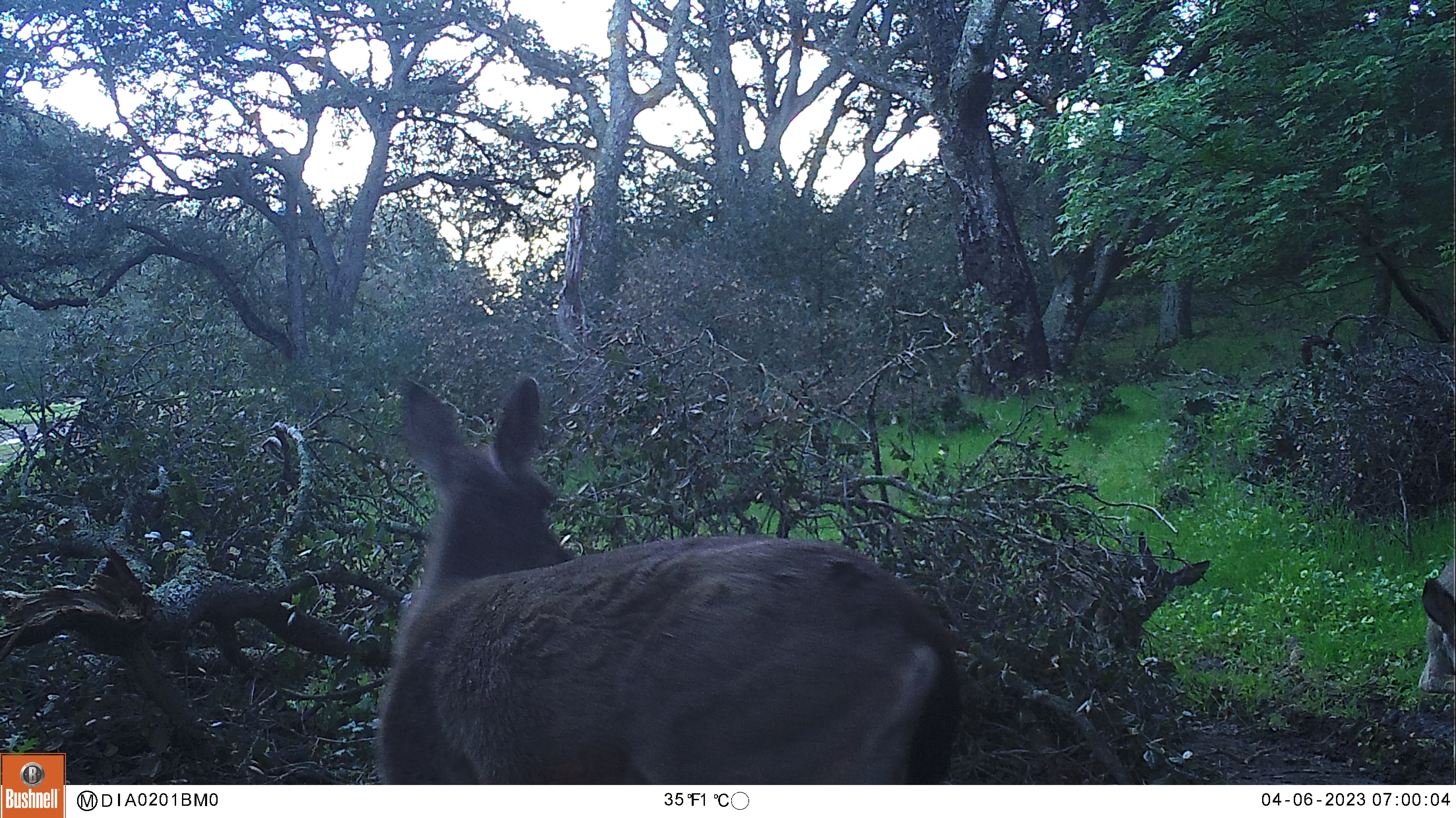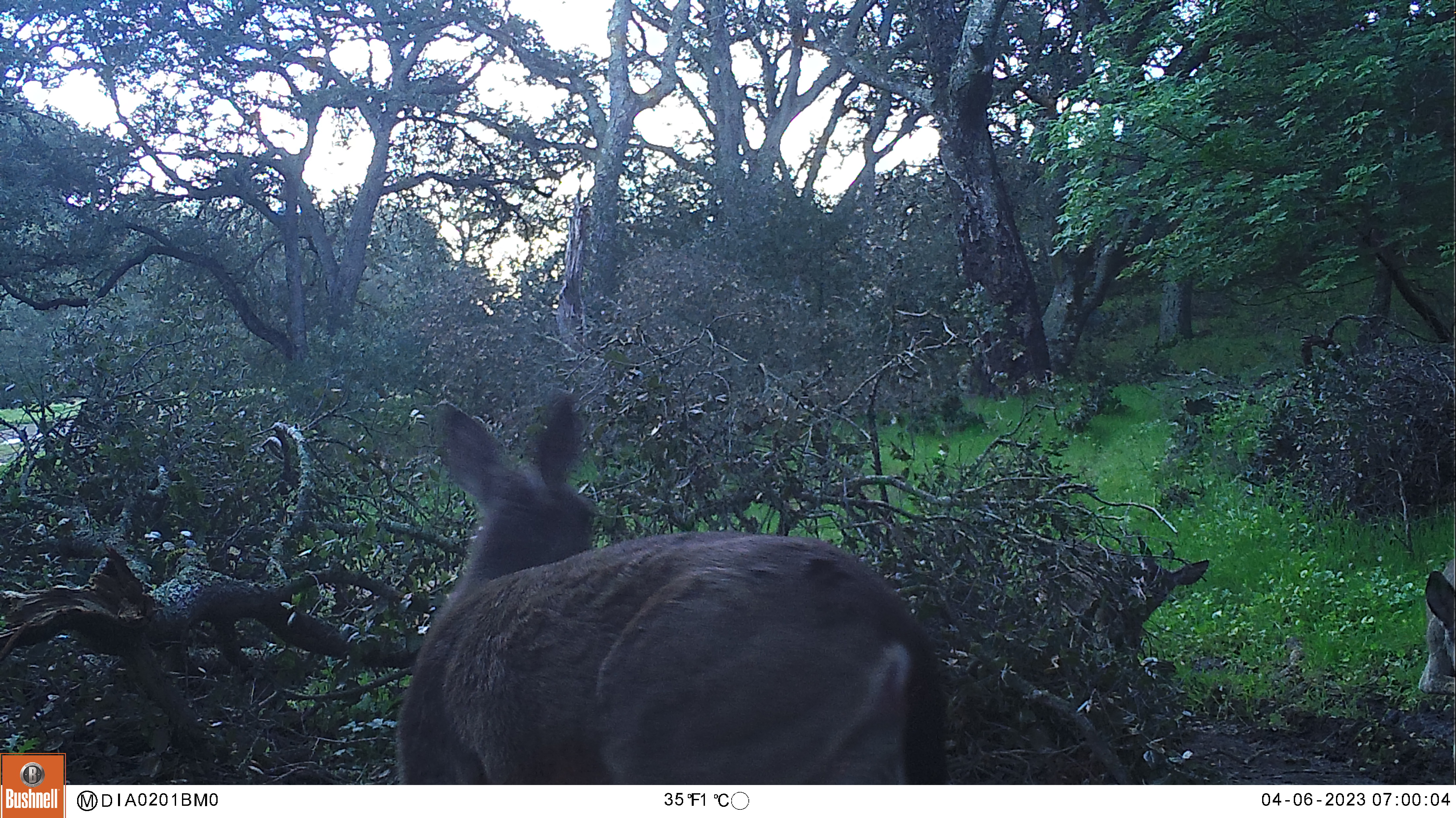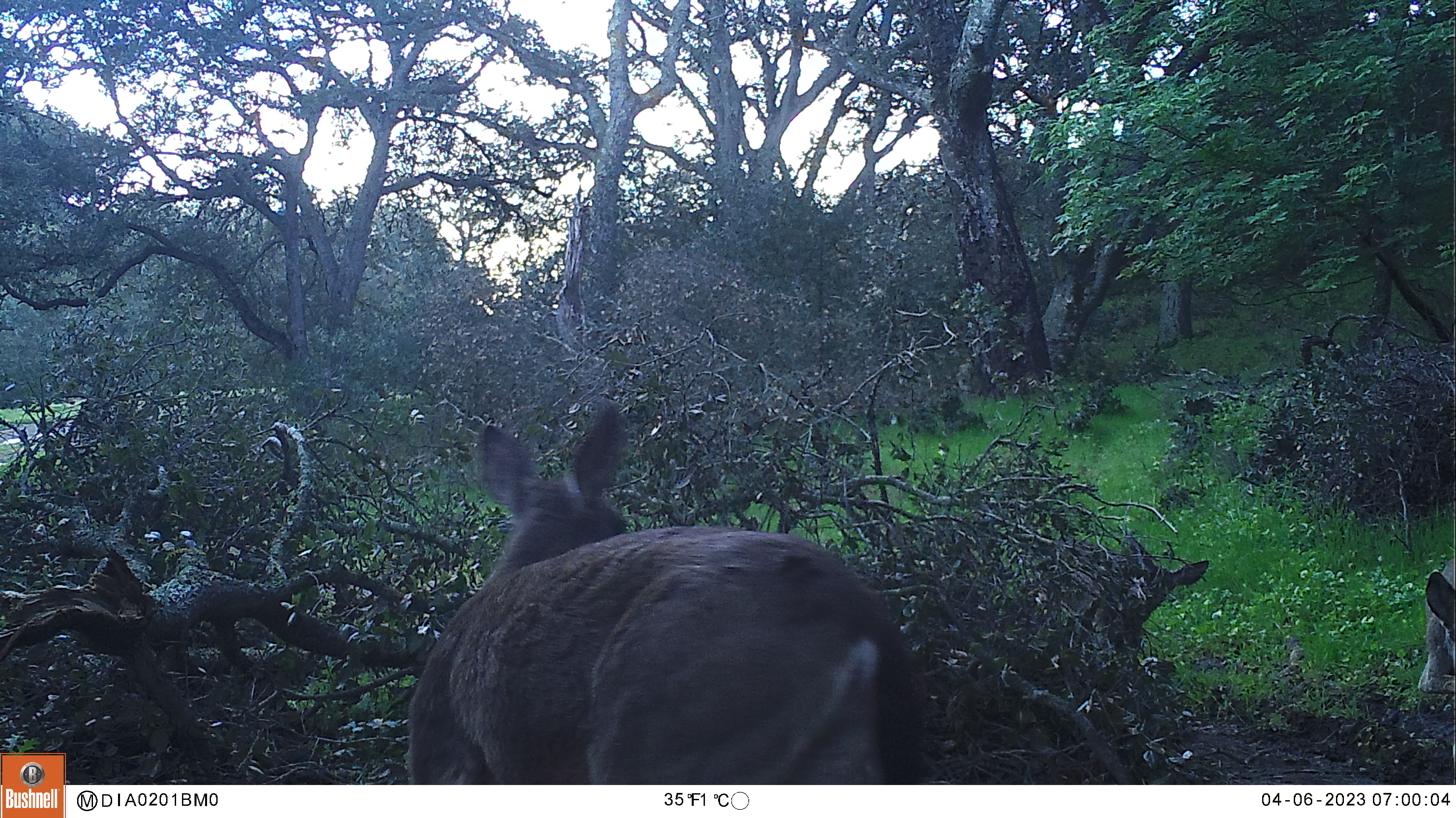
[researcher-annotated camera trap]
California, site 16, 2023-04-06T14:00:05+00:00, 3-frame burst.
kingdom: Animalia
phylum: Chordata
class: Mammalia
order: Artiodactyla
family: Cervidae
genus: Odocoileus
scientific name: Odocoileus hemionus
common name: mule deer